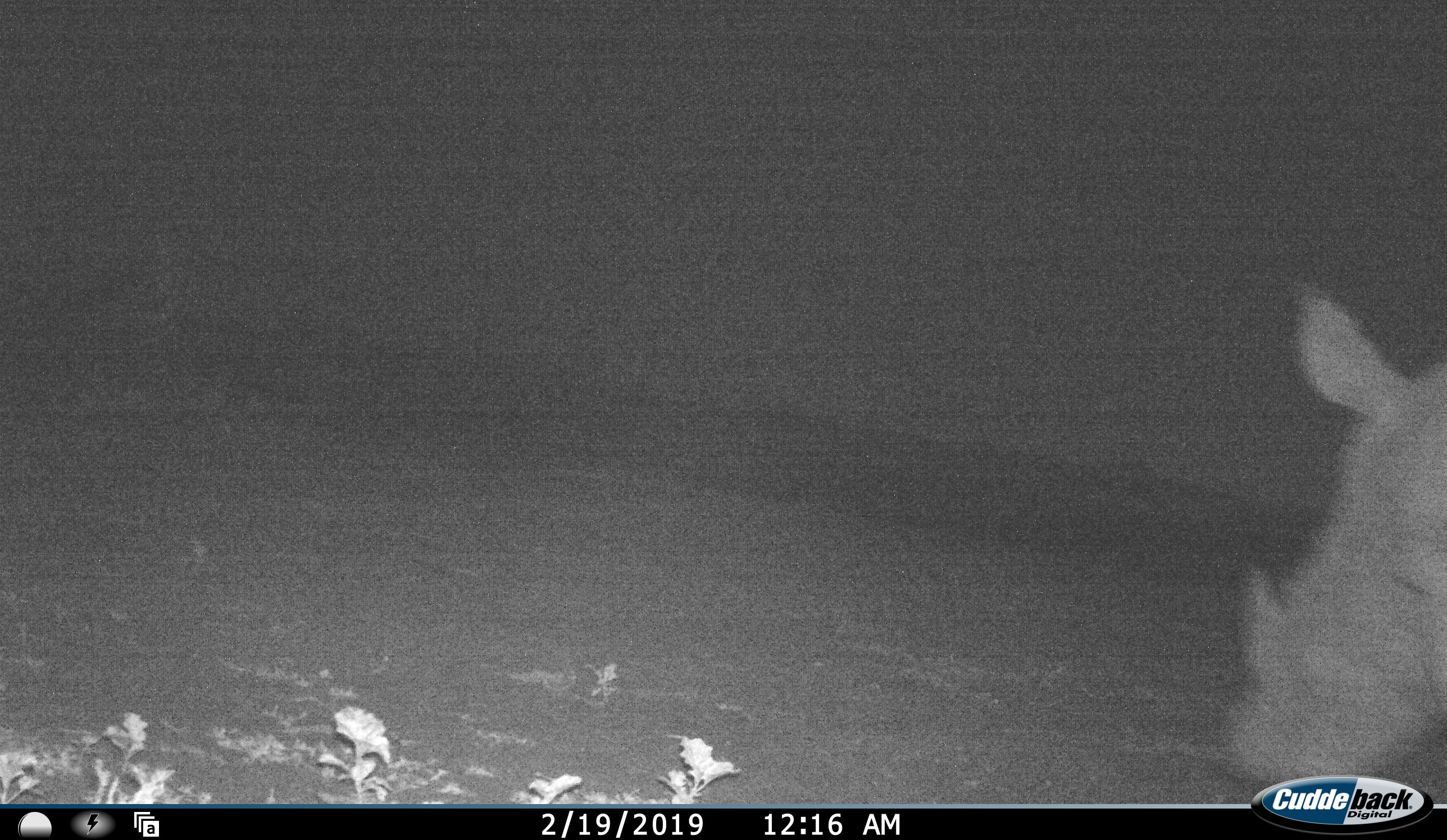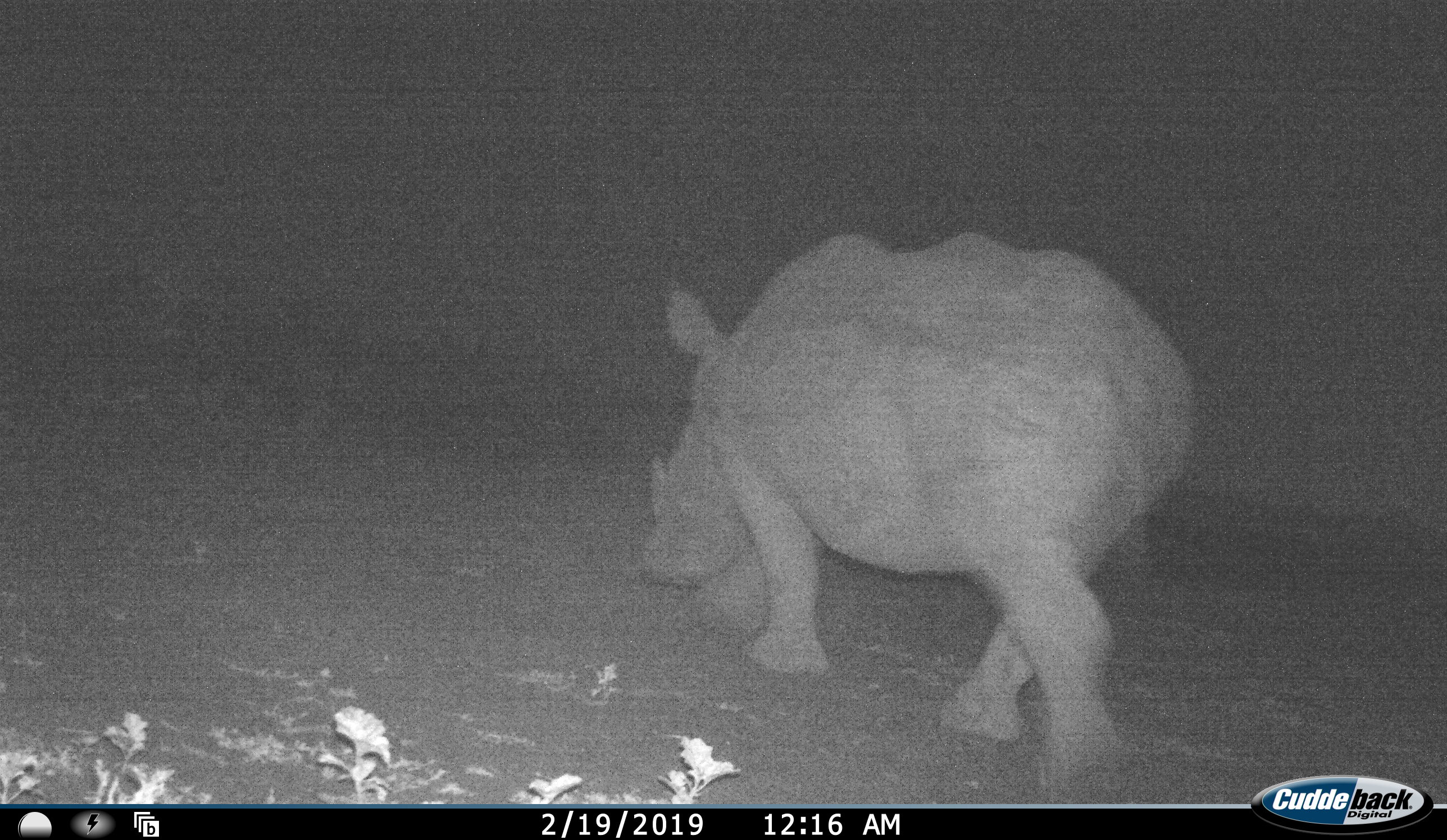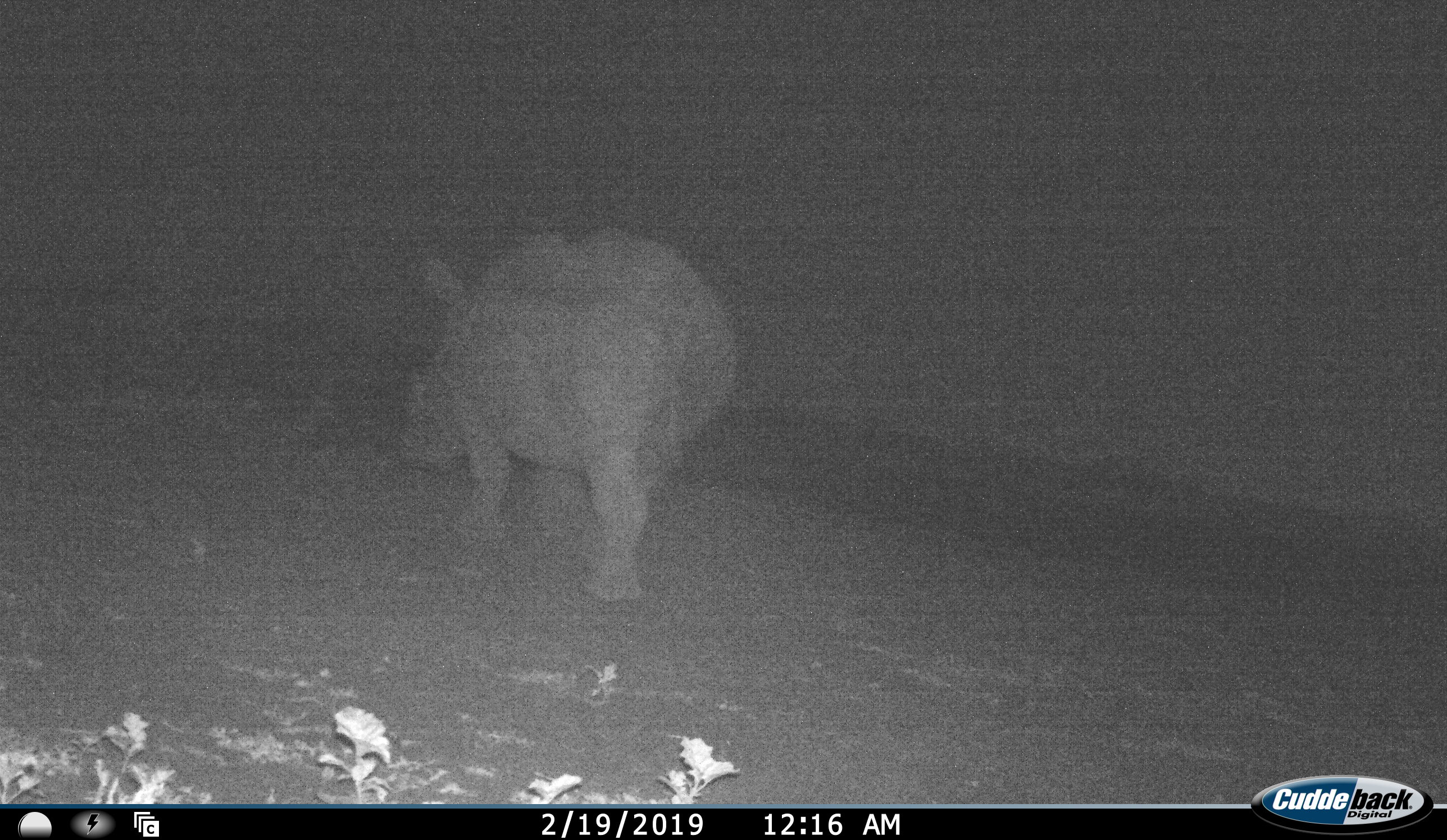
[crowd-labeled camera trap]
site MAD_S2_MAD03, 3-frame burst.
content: unidentified animal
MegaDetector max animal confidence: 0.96